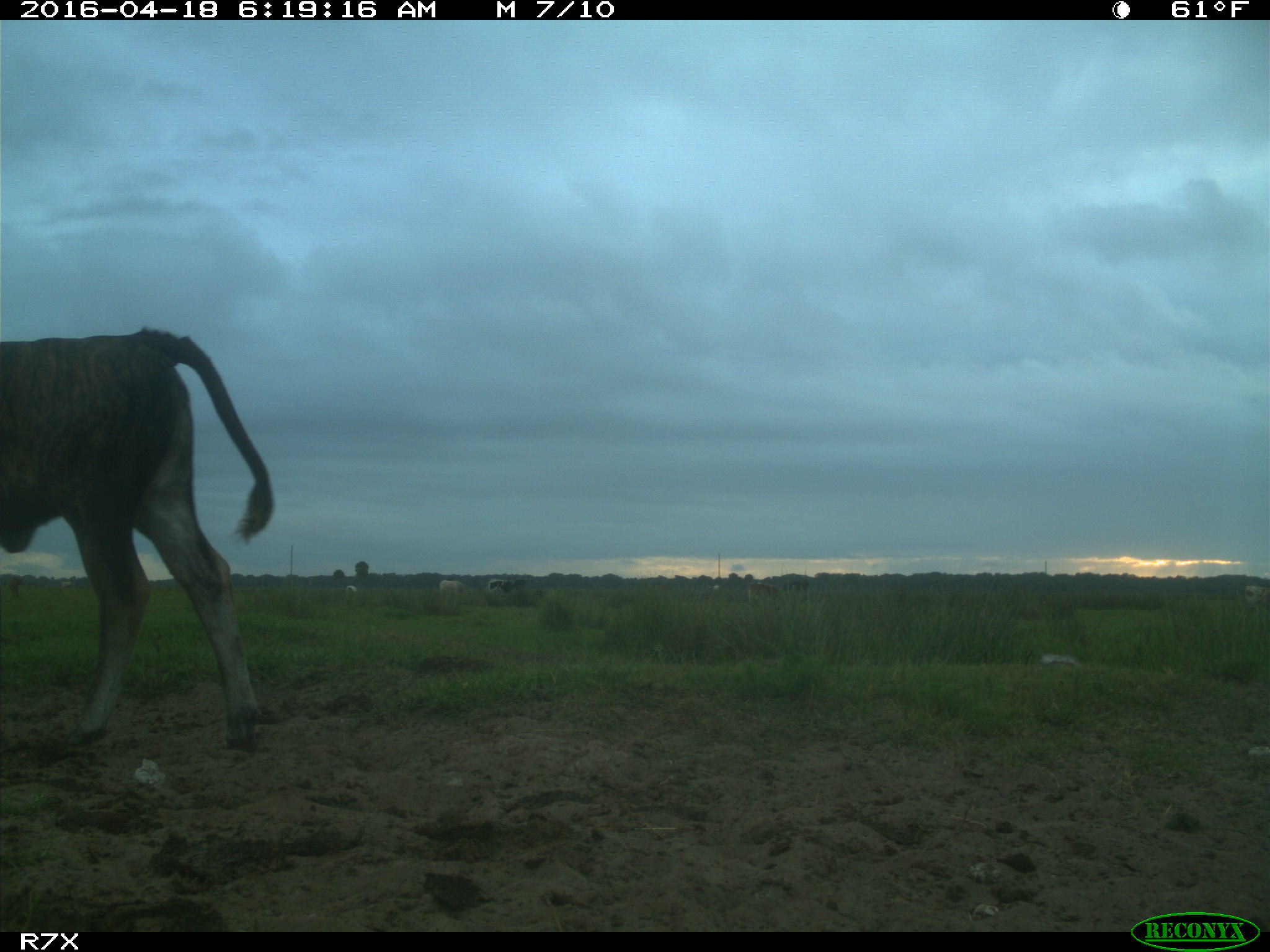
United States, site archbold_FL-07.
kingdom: Animalia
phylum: Chordata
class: Mammalia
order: Artiodactyla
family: Bovidae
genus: Bos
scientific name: Bos taurus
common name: domestic cow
Bos taurus (domestic cow).